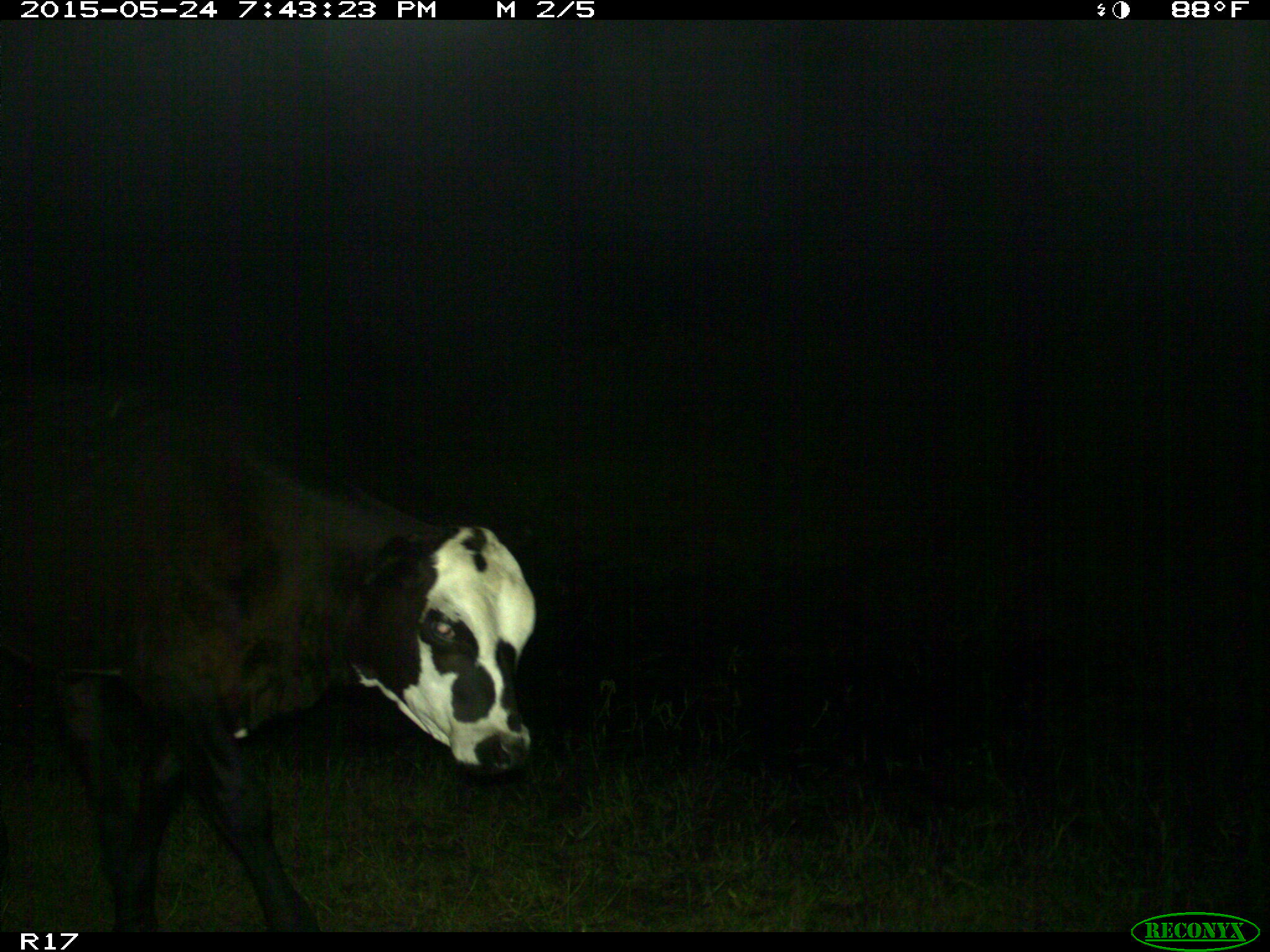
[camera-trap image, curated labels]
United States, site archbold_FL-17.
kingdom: Animalia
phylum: Chordata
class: Mammalia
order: Artiodactyla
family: Bovidae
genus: Bos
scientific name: Bos taurus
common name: domestic cow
Bos taurus (domestic cow).